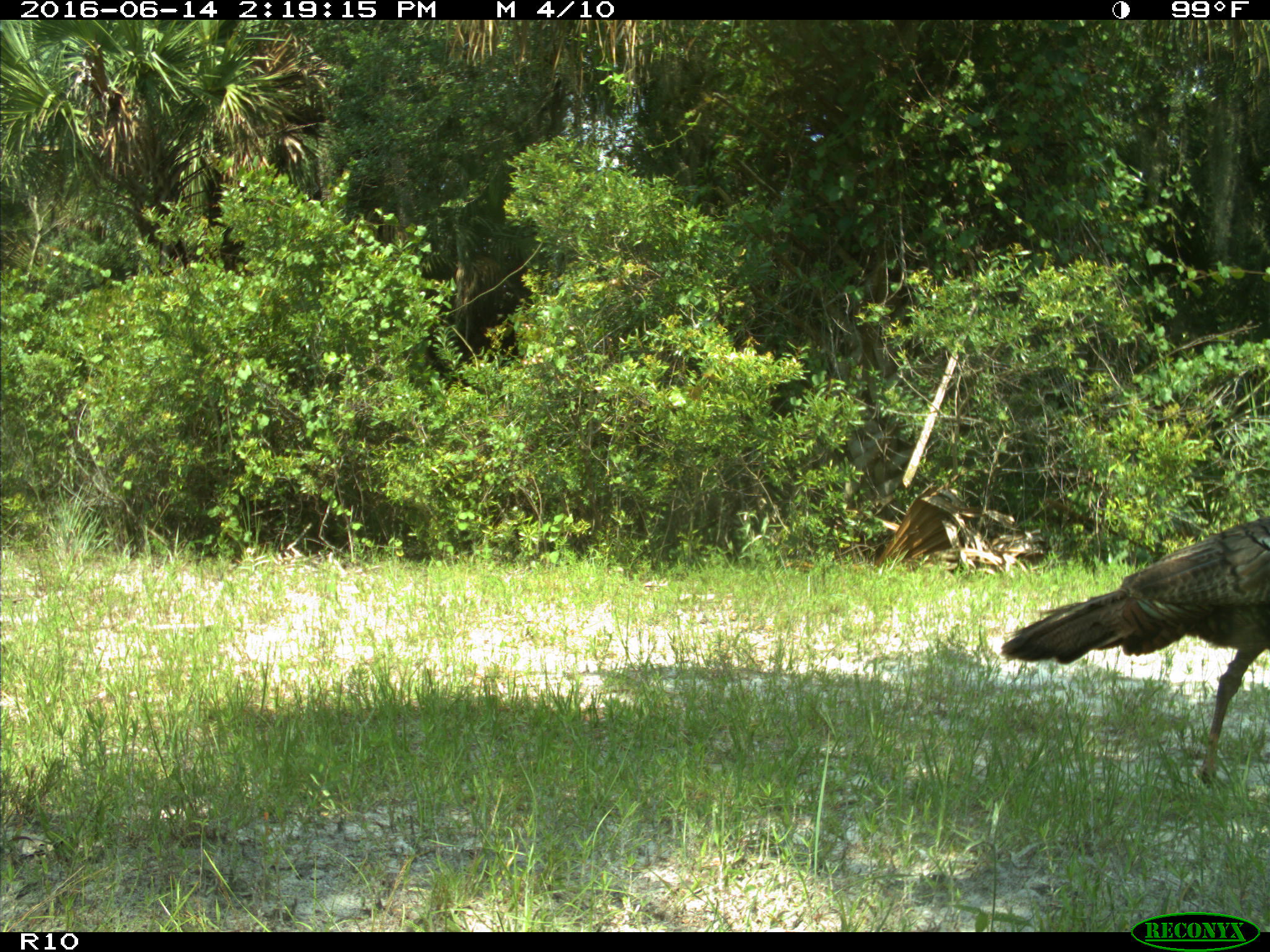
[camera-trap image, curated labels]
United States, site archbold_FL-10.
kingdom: Animalia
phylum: Chordata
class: Aves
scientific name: Aves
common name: birds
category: unidentified bird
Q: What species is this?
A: Unidentified bird (birds) (Aves).